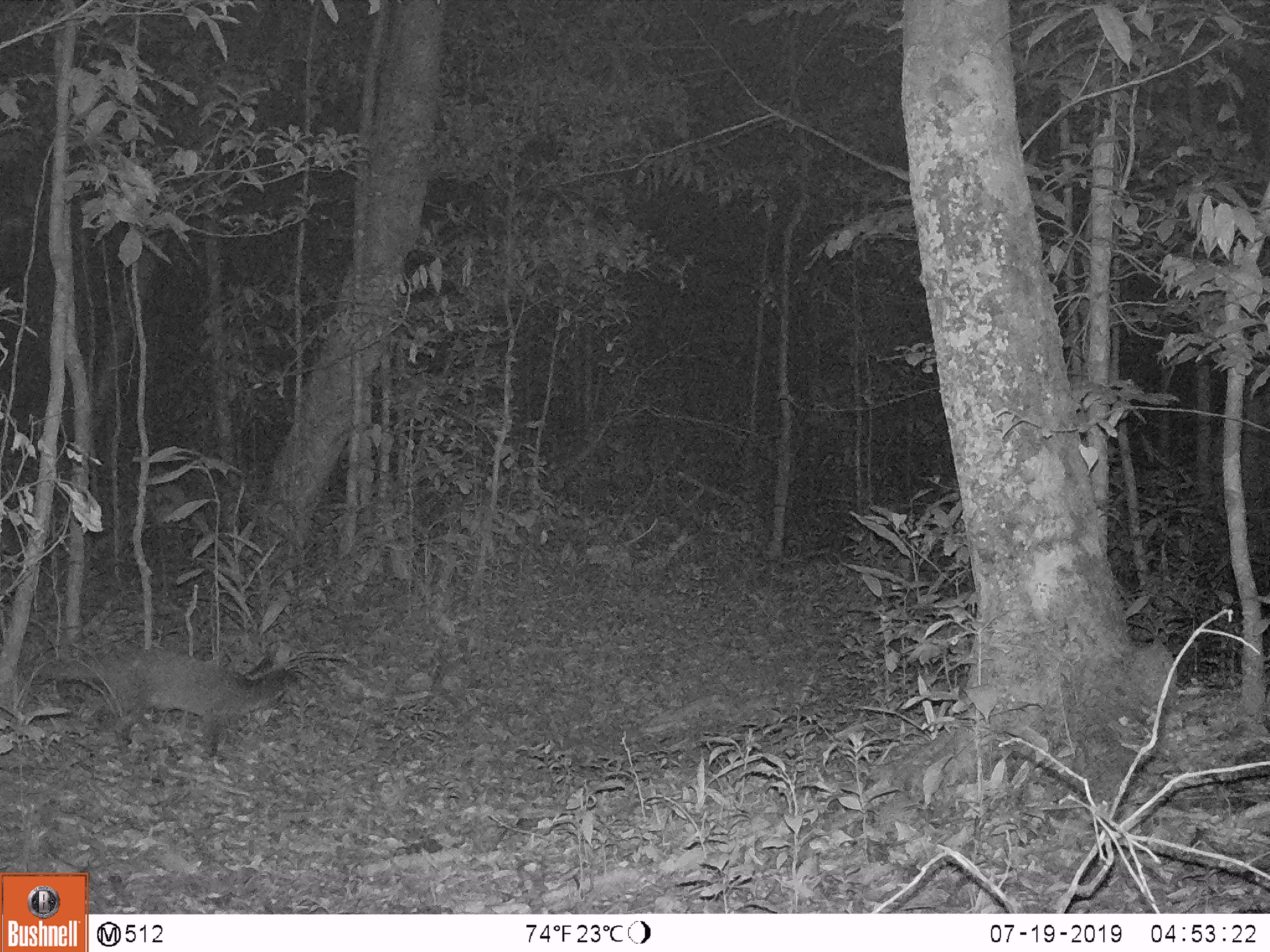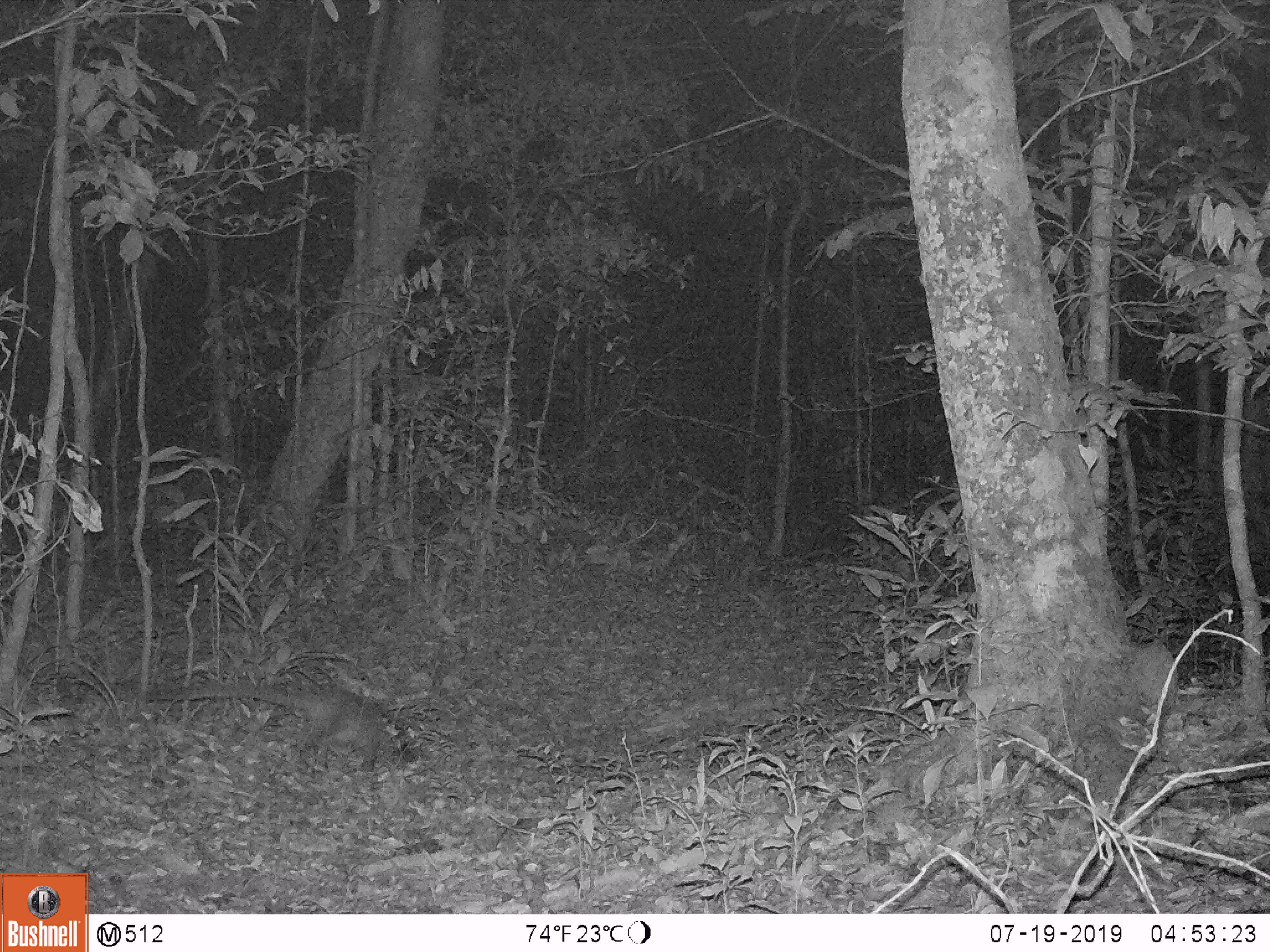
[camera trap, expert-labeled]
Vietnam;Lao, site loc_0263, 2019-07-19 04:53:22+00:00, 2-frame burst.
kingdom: Animalia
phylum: Chordata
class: Mammalia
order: Carnivora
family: Viverridae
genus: Paguma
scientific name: Paguma larvata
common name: masked palm civet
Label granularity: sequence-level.